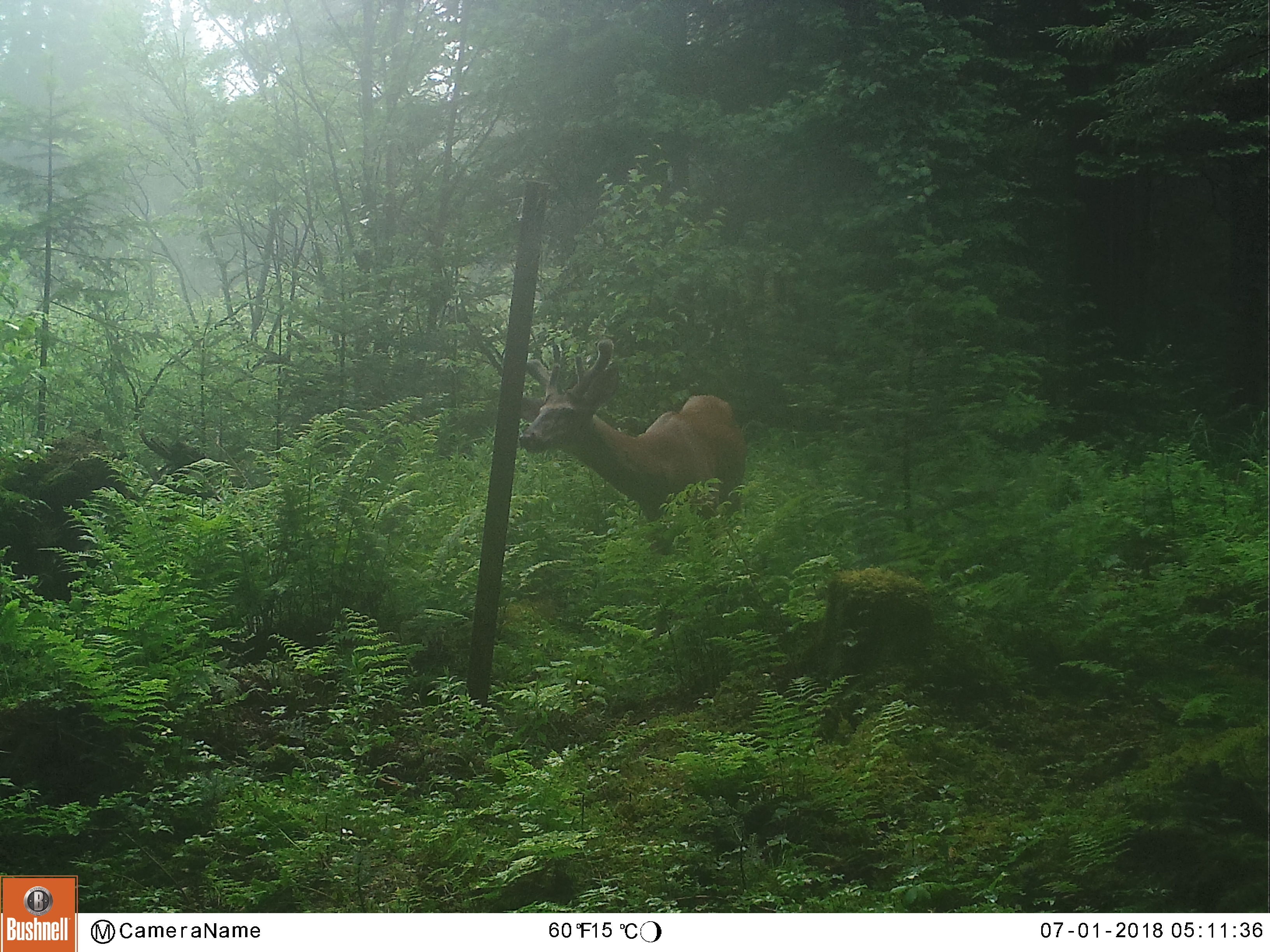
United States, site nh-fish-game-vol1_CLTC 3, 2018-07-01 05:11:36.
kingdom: Animalia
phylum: Chordata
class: Mammalia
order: Artiodactyla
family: Cervidae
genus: Odocoileus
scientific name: Odocoileus virginianus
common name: white-tailed deer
White-tailed deer (Odocoileus virginianus).